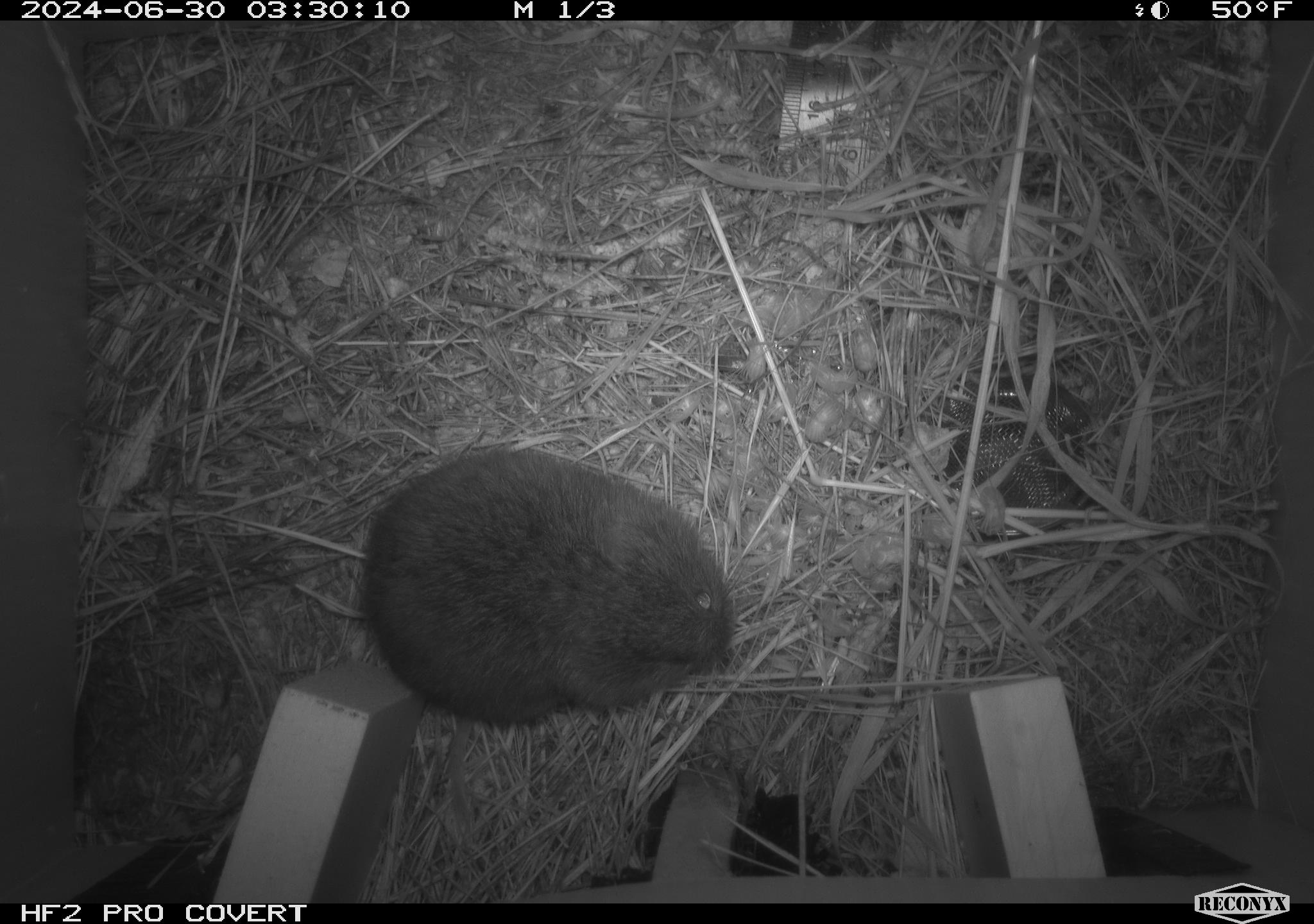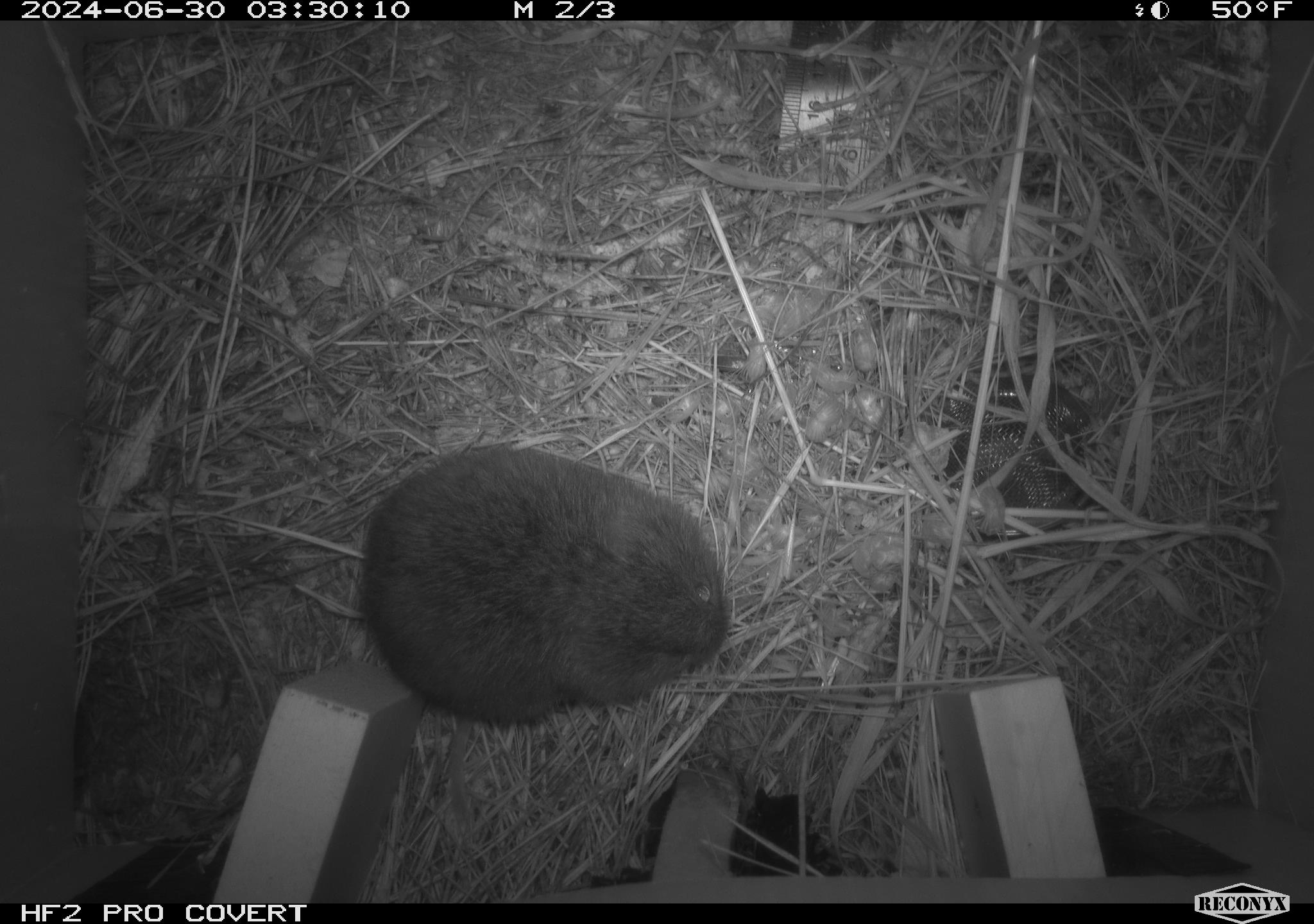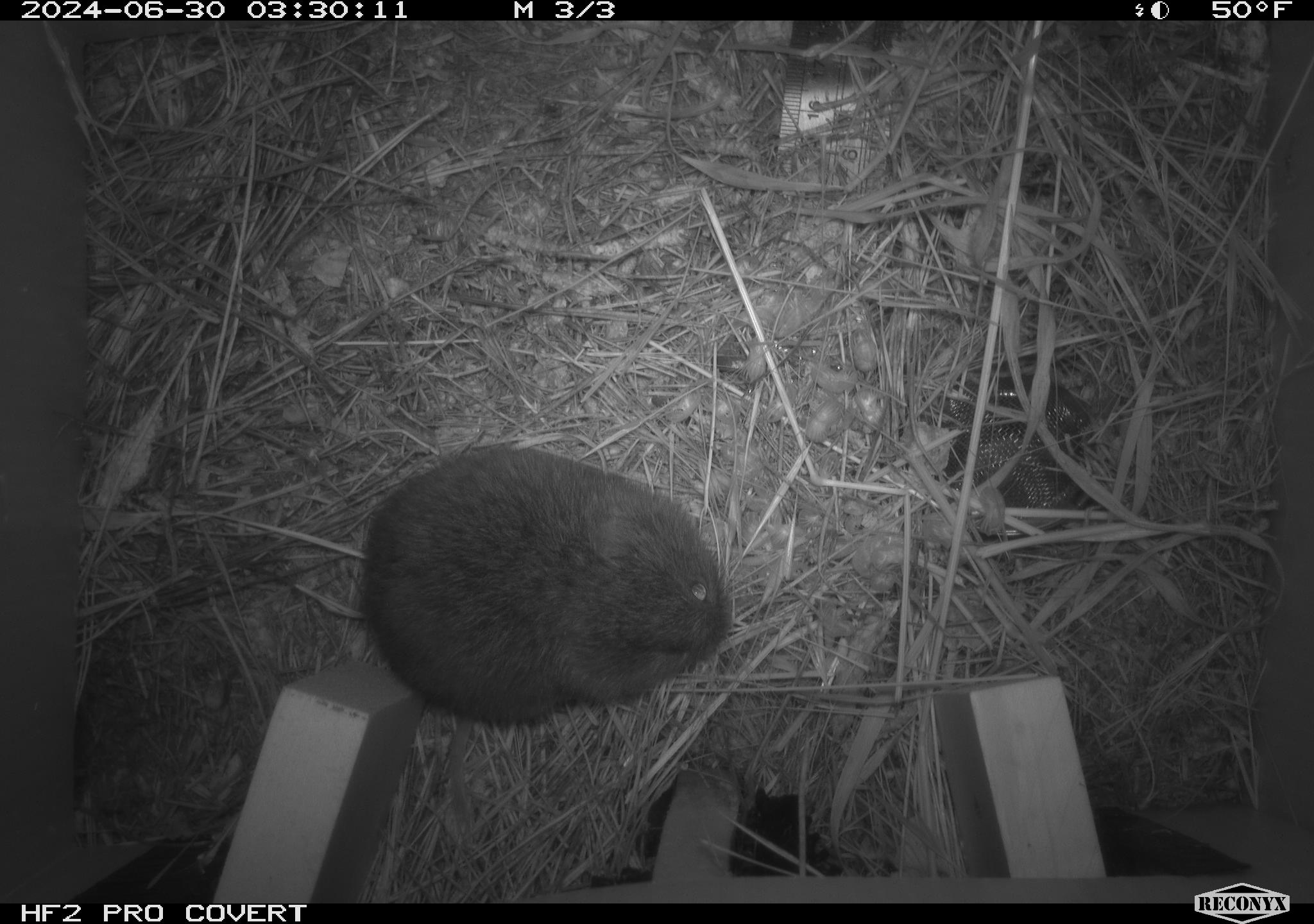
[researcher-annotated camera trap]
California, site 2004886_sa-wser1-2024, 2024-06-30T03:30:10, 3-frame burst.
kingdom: Animalia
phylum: Chordata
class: Mammalia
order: Rodentia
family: Cricetidae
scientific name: Arvicolinae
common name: voles, lemmings, and muskrats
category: arvicolinae subfamily